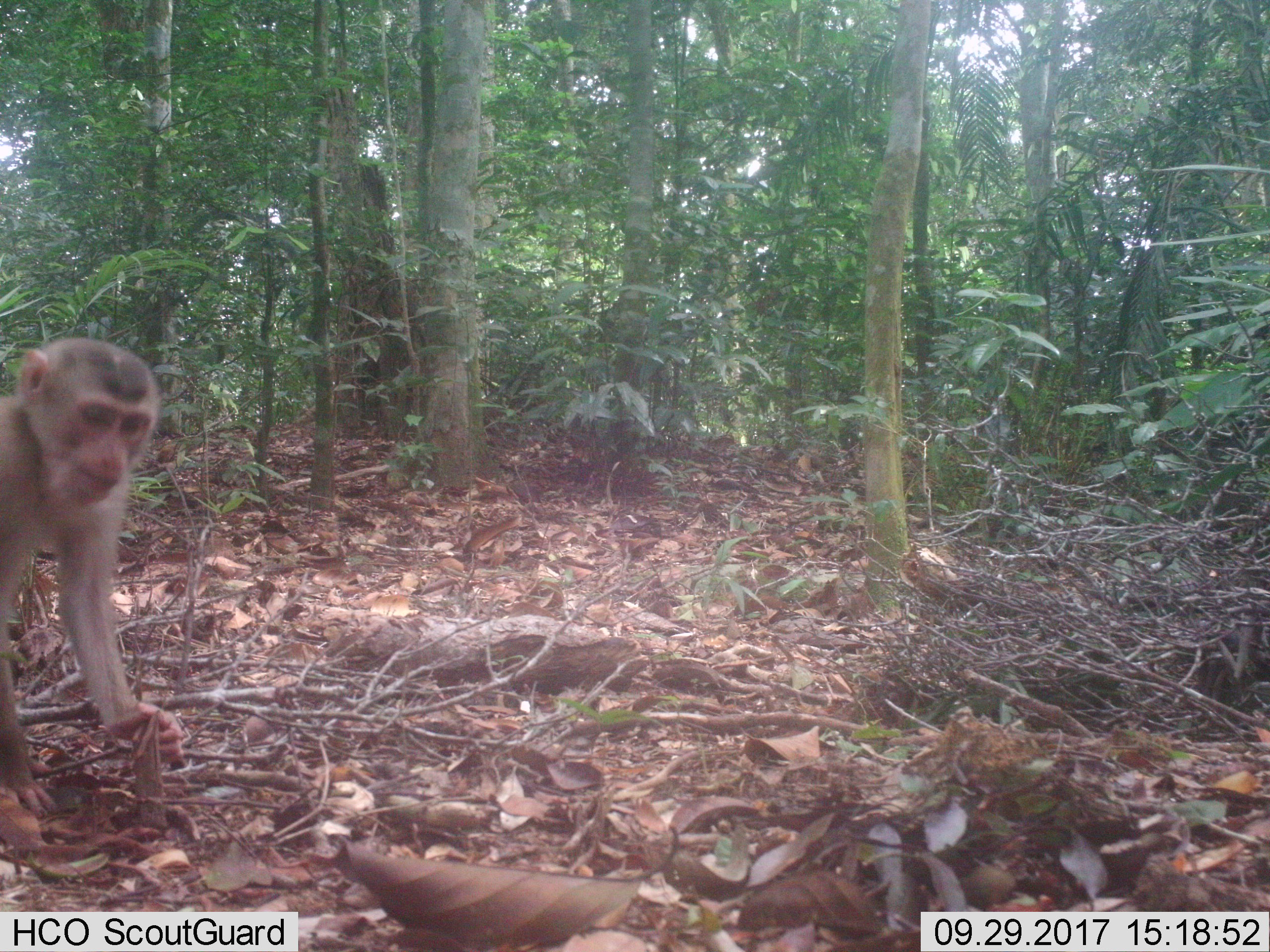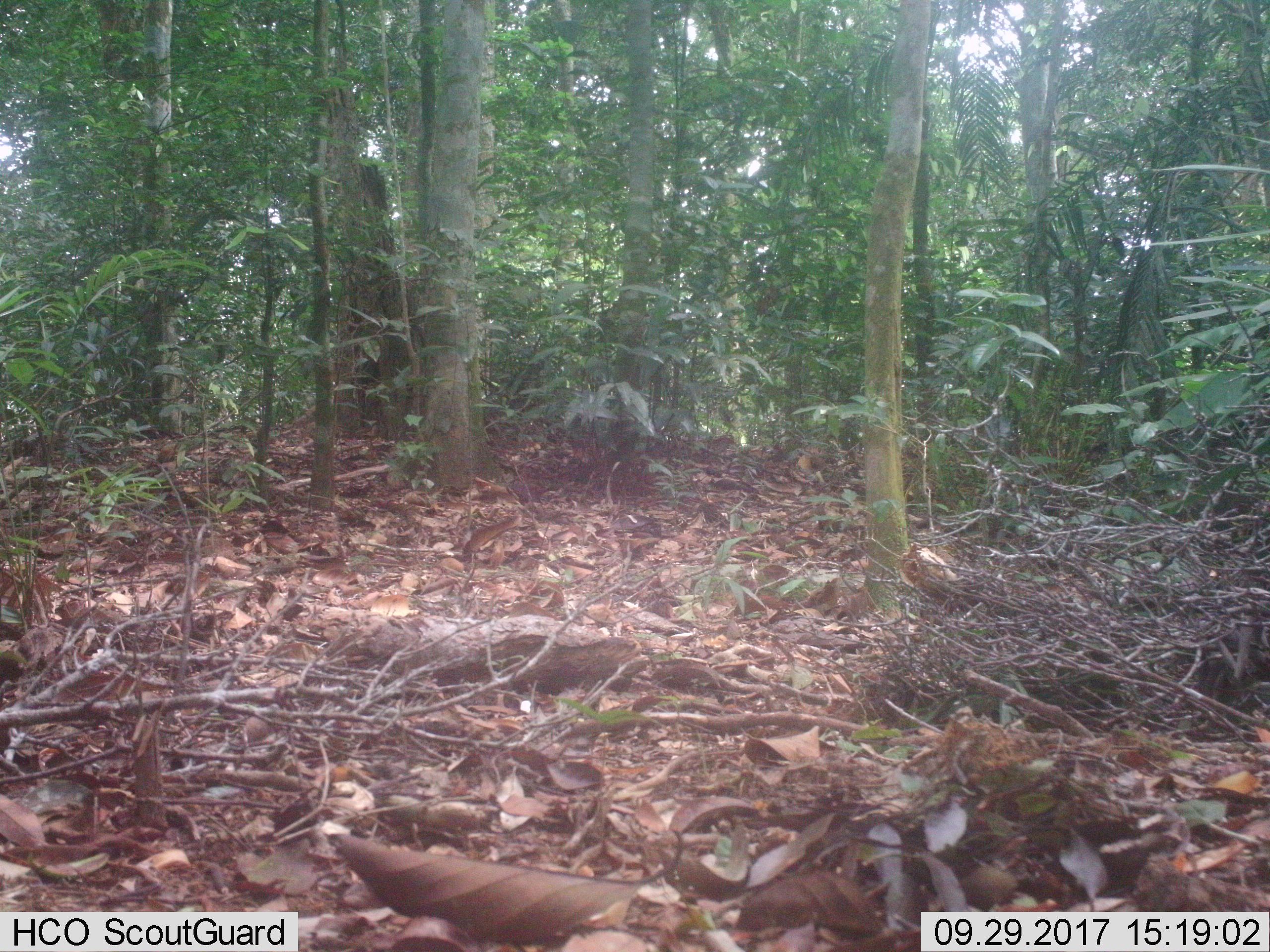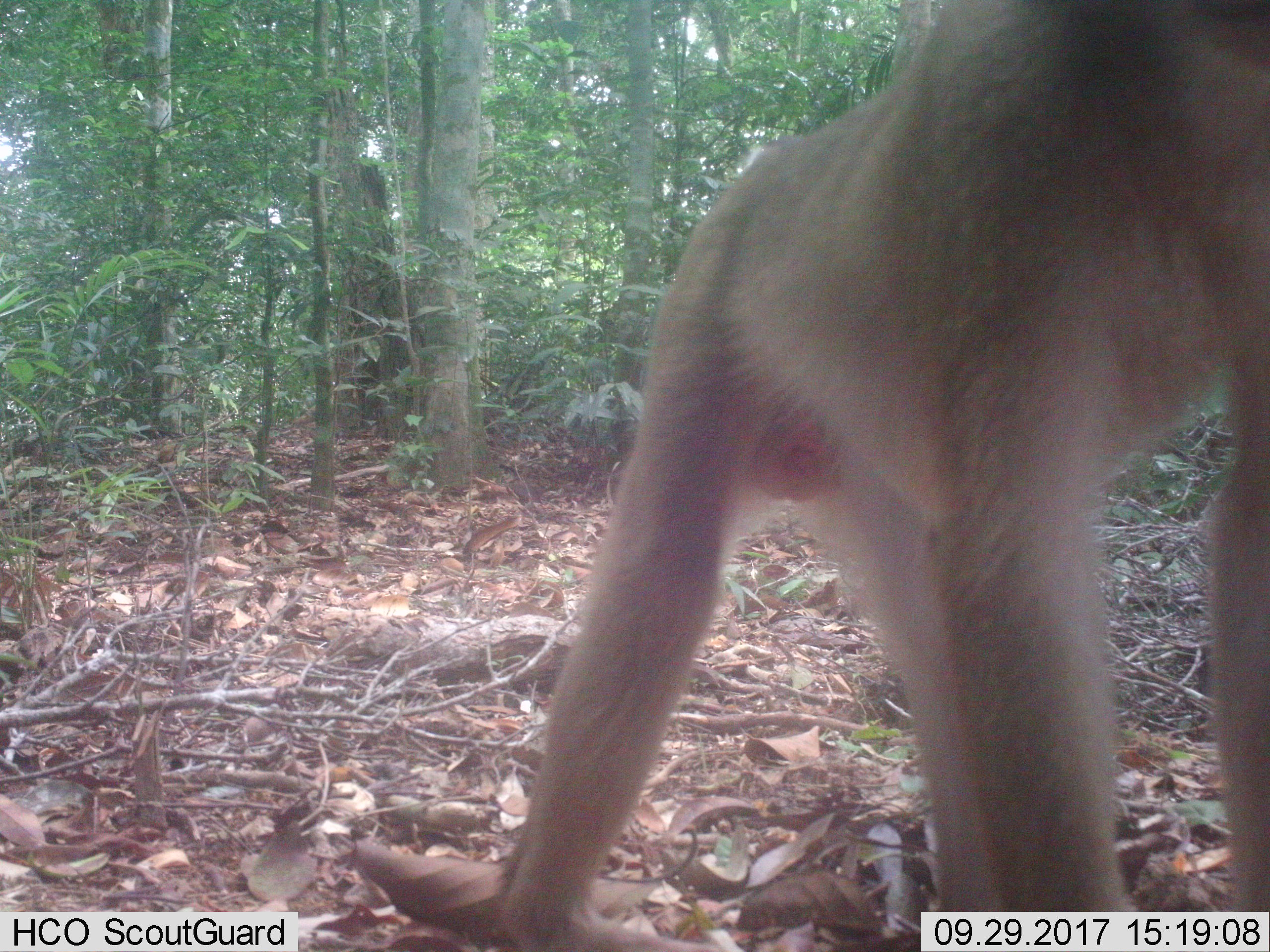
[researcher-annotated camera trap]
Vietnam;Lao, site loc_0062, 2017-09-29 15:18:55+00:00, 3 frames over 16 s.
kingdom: Animalia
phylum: Chordata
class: Mammalia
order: Primates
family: Cercopithecidae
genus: Macaca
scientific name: Macaca nemestrina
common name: pig-tailed macaque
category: pig tailed macaque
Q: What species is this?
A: Pig tailed macaque (pig-tailed macaque) (Macaca nemestrina).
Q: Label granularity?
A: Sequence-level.